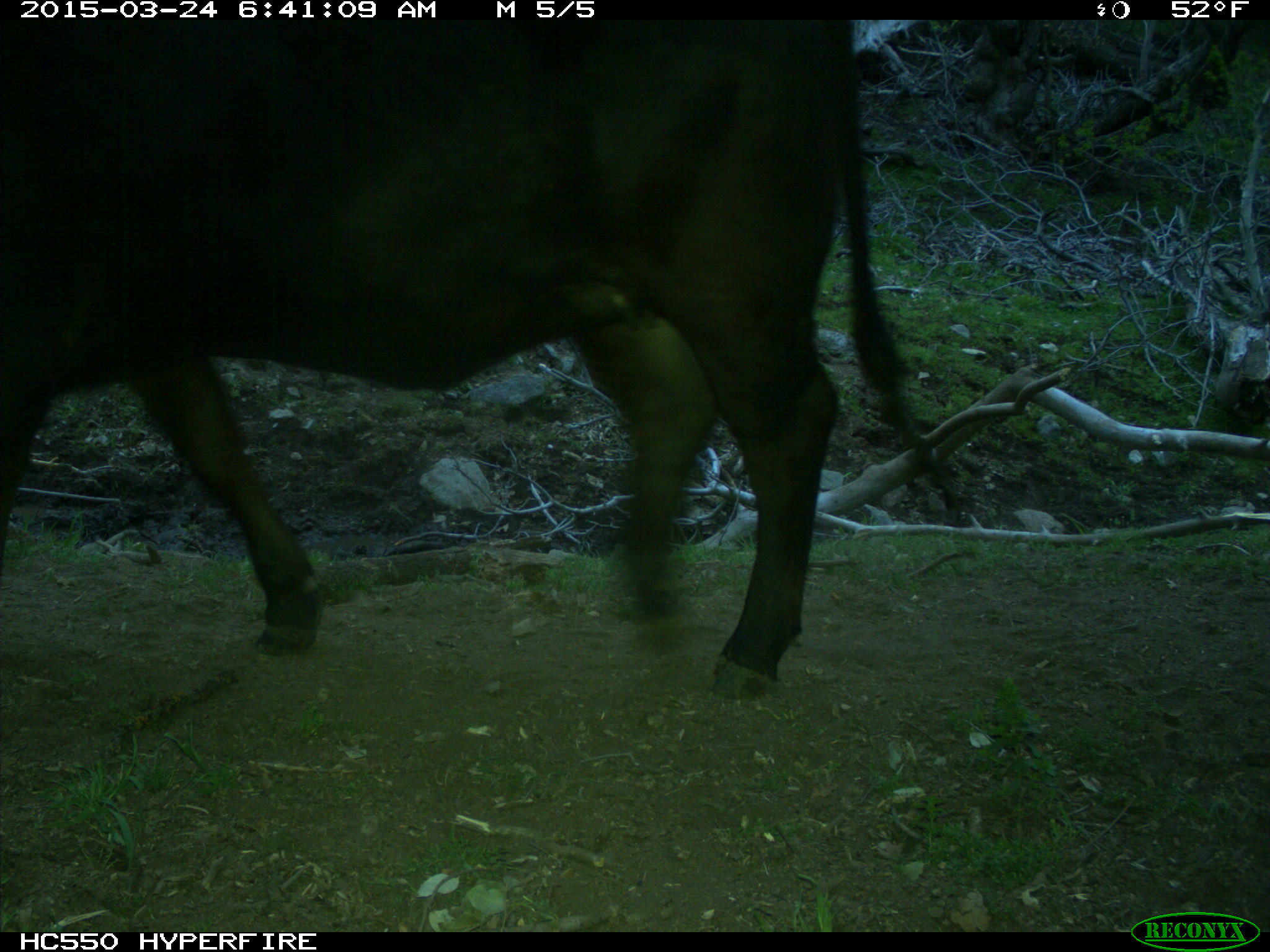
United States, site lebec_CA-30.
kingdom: Animalia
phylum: Chordata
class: Mammalia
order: Artiodactyla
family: Bovidae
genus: Bos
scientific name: Bos taurus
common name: domestic cow